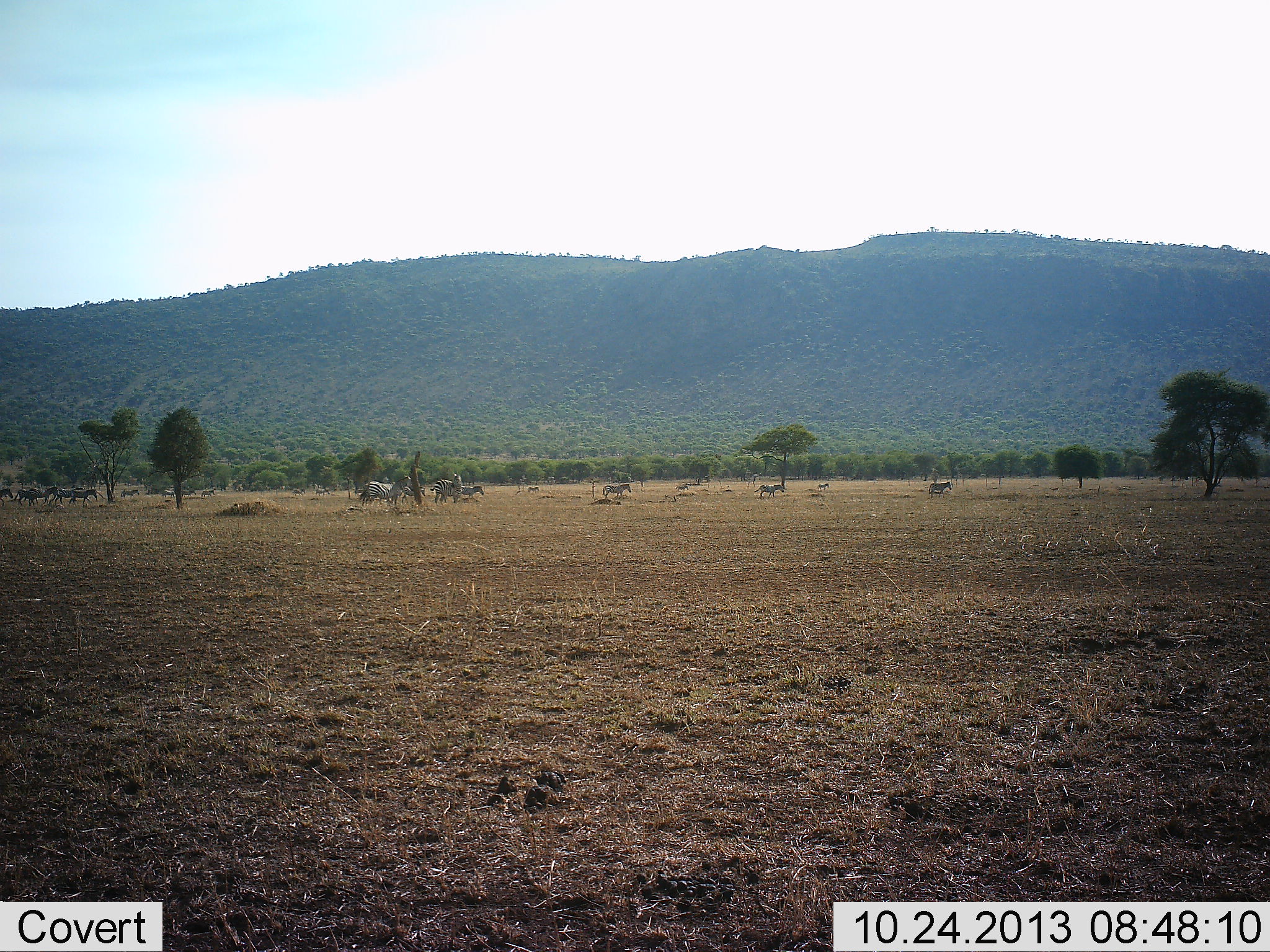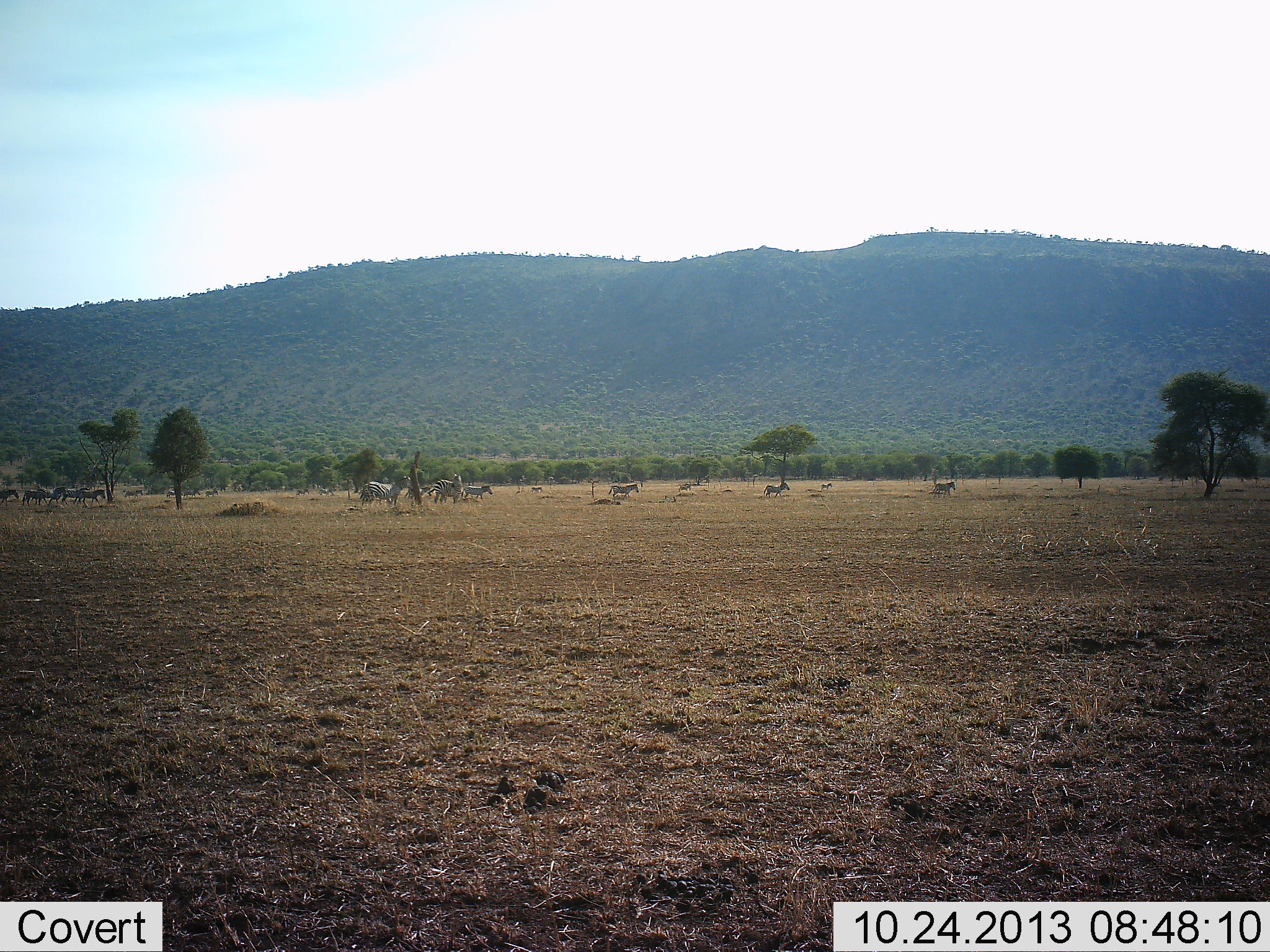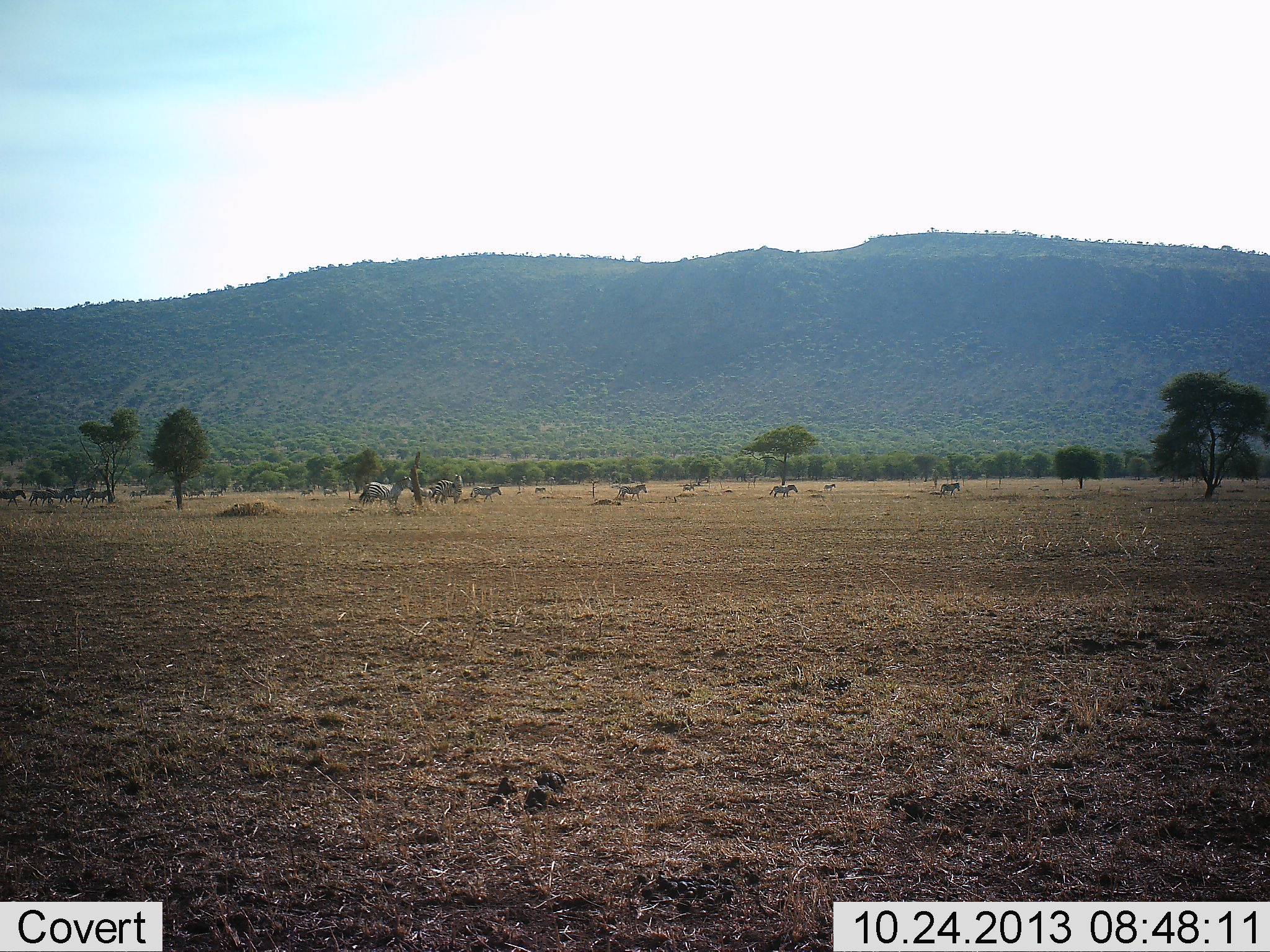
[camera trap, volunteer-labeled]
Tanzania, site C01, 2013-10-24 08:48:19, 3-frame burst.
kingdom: Animalia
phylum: Chordata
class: Mammalia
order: Perissodactyla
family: Equidae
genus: Equus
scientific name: Equus quagga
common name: plains zebra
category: zebra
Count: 11-50.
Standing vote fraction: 10%.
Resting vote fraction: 0%.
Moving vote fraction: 100%.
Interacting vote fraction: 0%.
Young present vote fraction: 10%.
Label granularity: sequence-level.